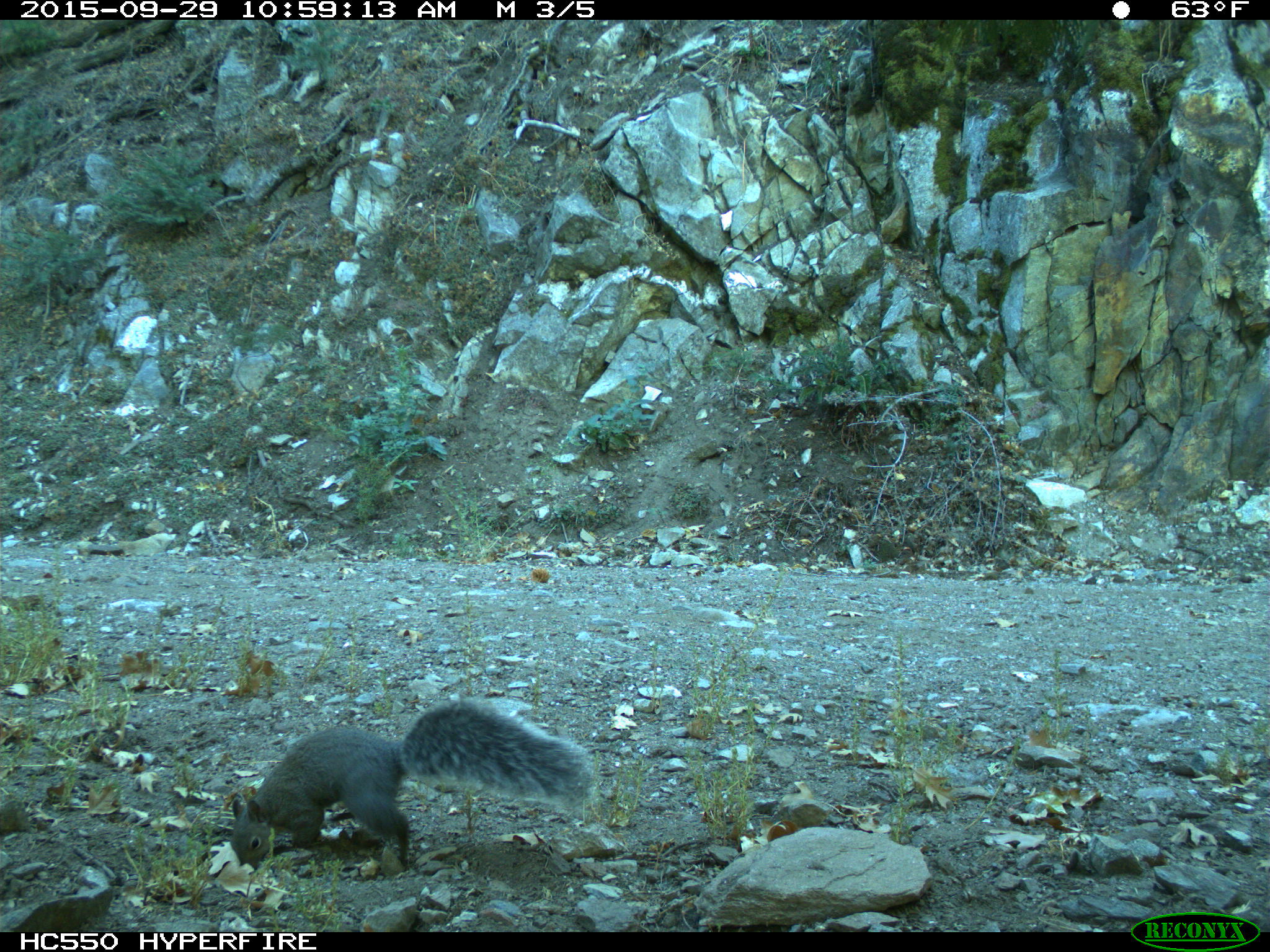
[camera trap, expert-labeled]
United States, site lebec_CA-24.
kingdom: Animalia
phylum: Chordata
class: Mammalia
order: Rodentia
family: Sciuridae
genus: Sciurus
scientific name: Sciurus carolinensis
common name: eastern gray squirrel